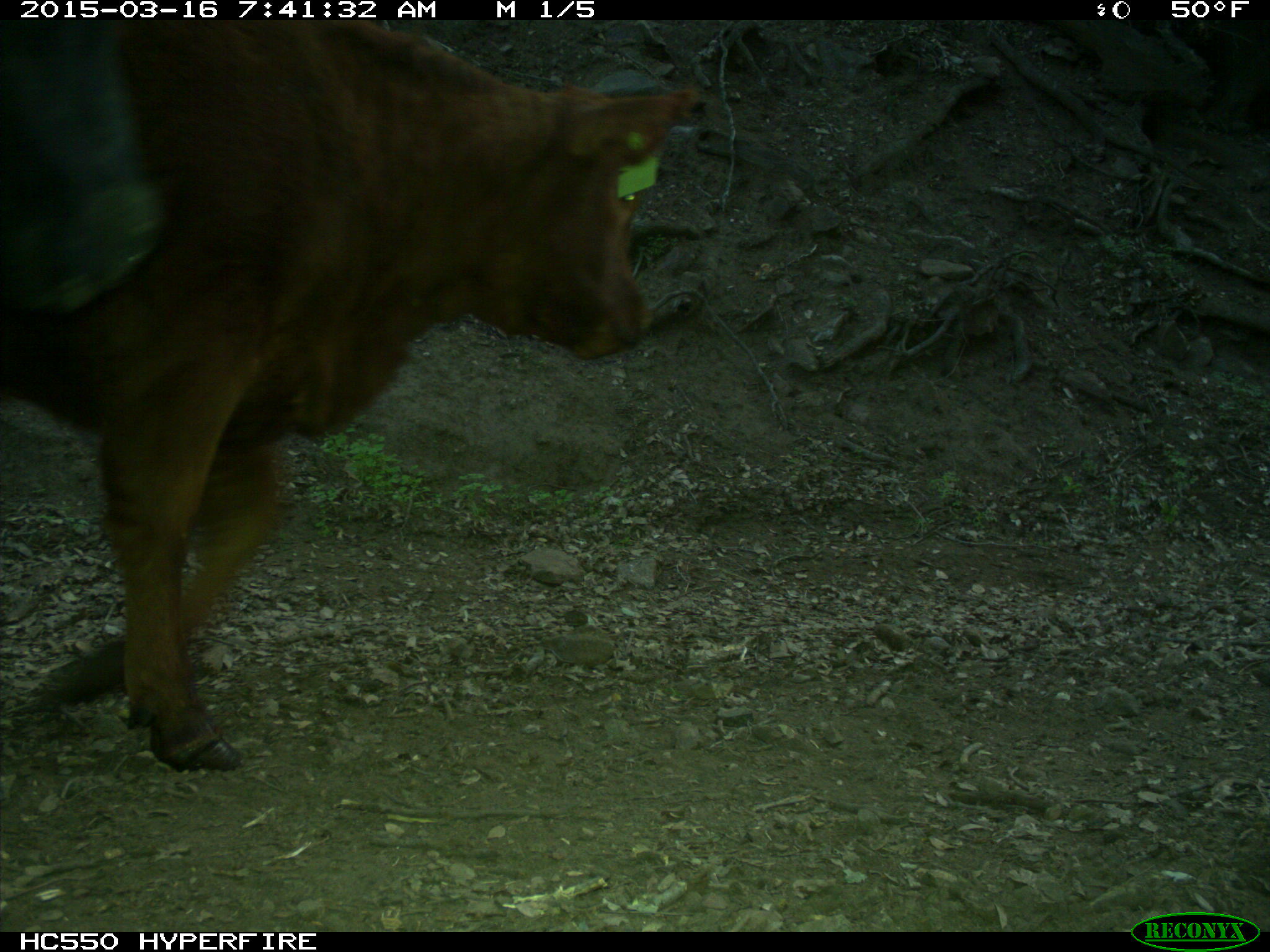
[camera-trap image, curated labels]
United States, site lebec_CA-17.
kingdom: Animalia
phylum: Chordata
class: Mammalia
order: Artiodactyla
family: Bovidae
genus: Bos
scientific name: Bos taurus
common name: domestic cow